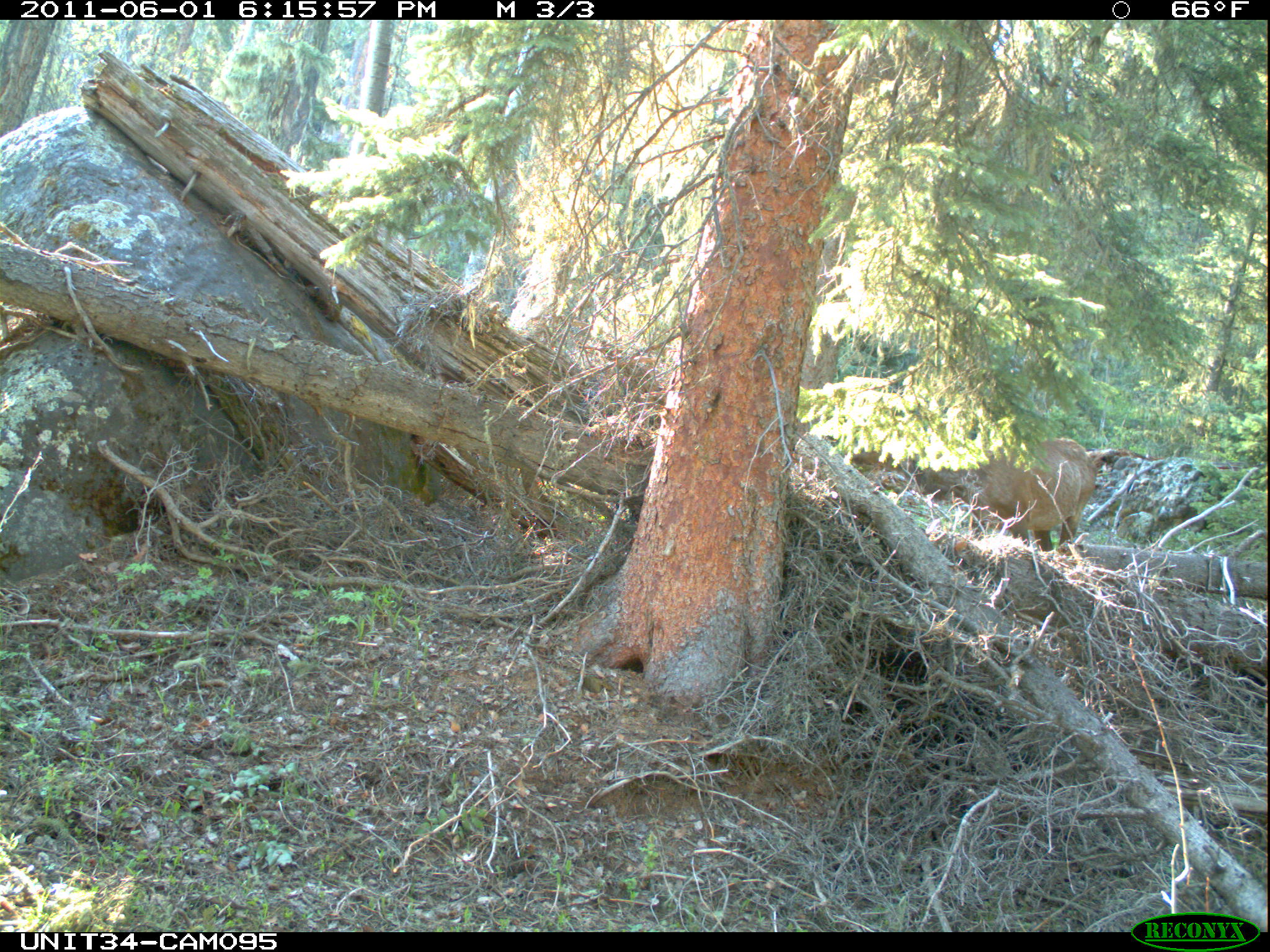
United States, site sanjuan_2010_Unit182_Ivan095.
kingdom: Animalia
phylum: Chordata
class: Mammalia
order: Artiodactyla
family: Cervidae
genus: Cervus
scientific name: Cervus elaphus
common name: red deer